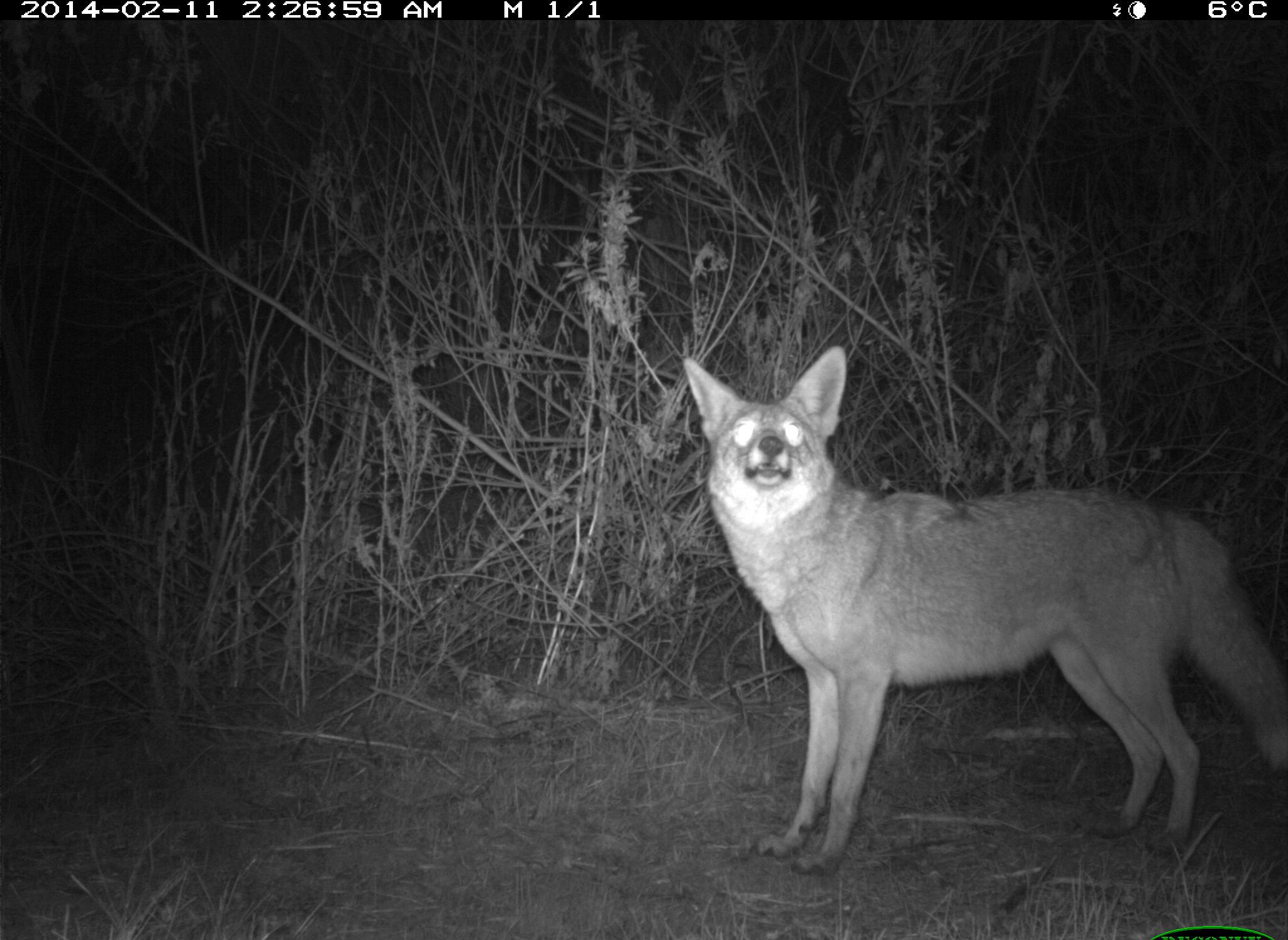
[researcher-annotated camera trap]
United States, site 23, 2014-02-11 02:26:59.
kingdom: Animalia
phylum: Chordata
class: Mammalia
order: Carnivora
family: Canidae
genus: Canis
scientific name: Canis latrans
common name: coyote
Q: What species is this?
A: Coyote (Canis latrans).